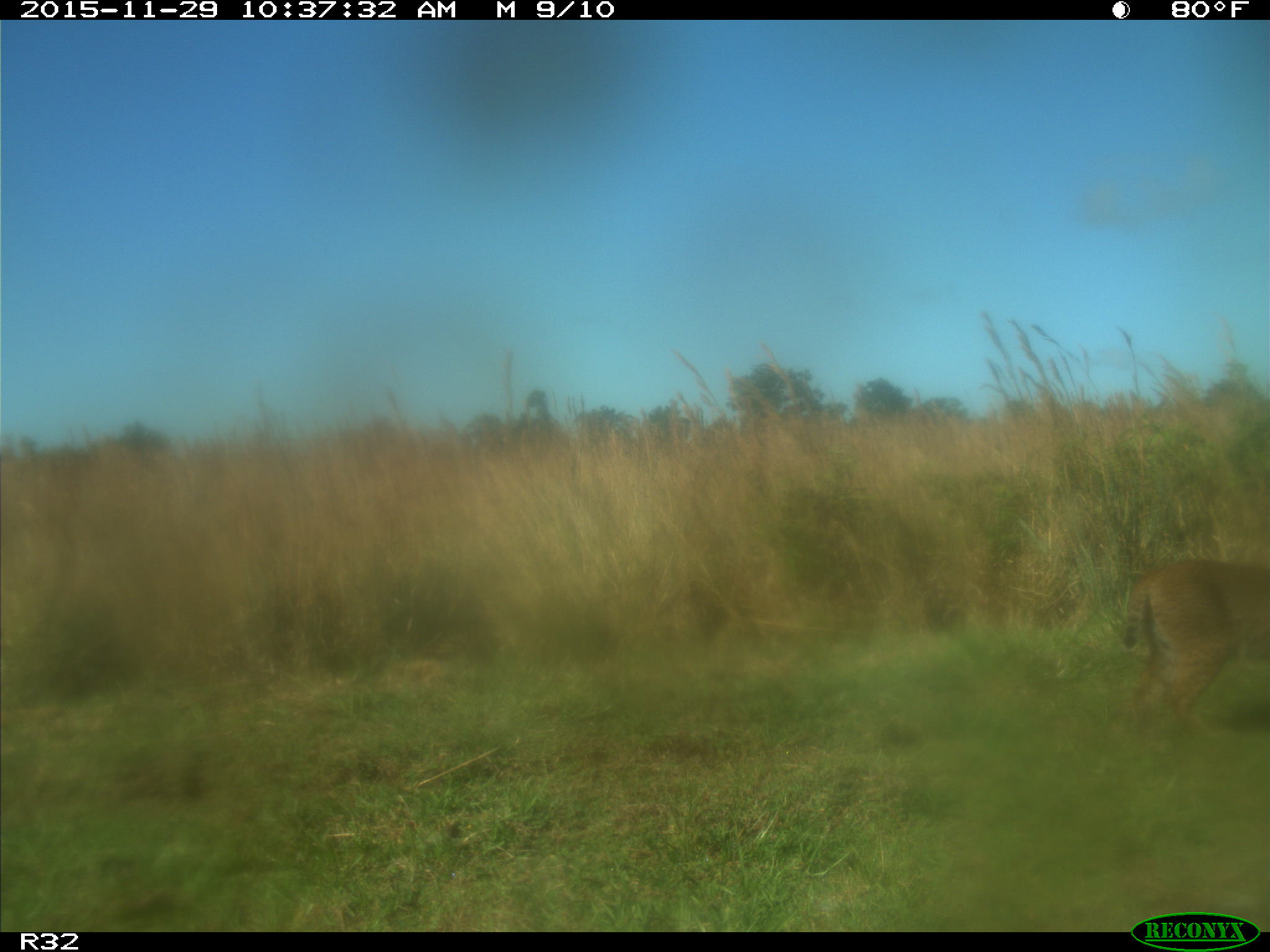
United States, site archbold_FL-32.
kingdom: Animalia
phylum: Chordata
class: Mammalia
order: Carnivora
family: Felidae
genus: Lynx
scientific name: Lynx rufus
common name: bobcat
Lynx rufus (bobcat).